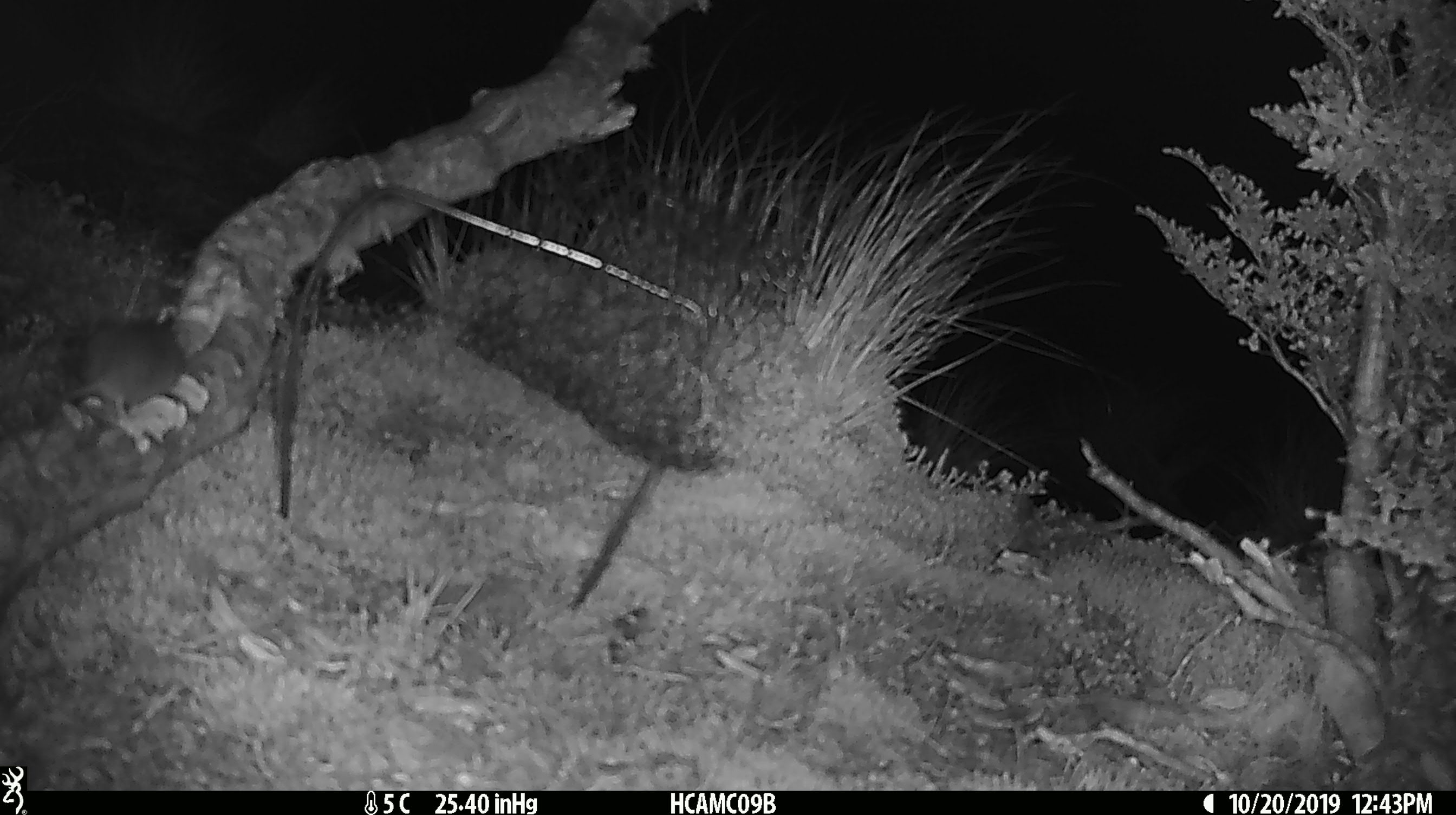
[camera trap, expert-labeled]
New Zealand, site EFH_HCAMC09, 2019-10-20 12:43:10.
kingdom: Animalia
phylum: Chordata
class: Mammalia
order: Rodentia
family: Muridae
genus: Mus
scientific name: Mus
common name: mouse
Mouse (Mus).